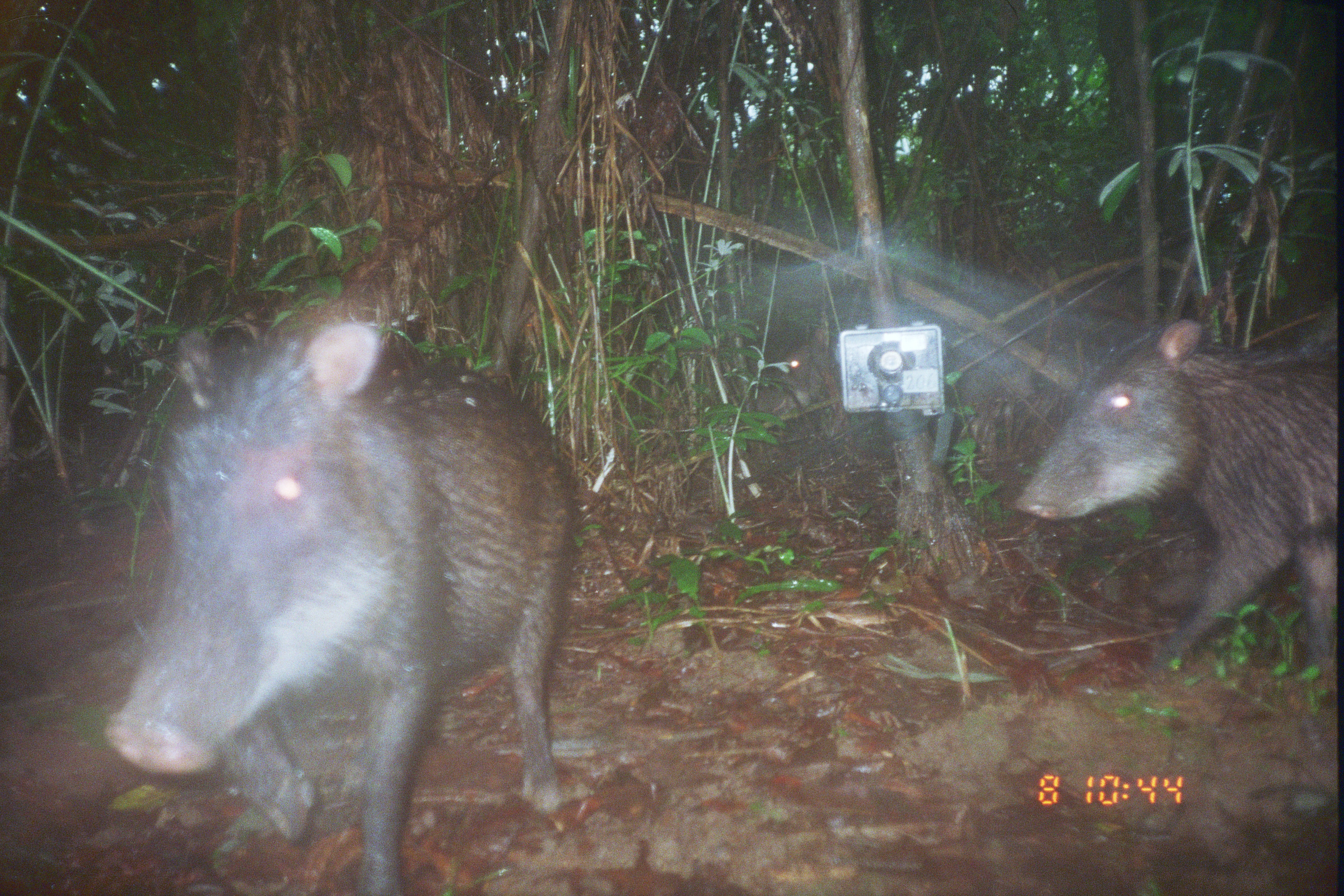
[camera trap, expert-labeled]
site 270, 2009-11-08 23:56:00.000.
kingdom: Animalia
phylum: Chordata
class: Mammalia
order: Pilosa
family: Myrmecophagidae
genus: Myrmecophaga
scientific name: Myrmecophaga tridactyla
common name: giant anteater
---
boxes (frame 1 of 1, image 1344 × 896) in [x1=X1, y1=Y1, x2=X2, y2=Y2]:
myrmecophaga tridactyla: [x1=101, y1=316, x2=587, y2=896]; [x1=1011, y1=314, x2=1339, y2=698]